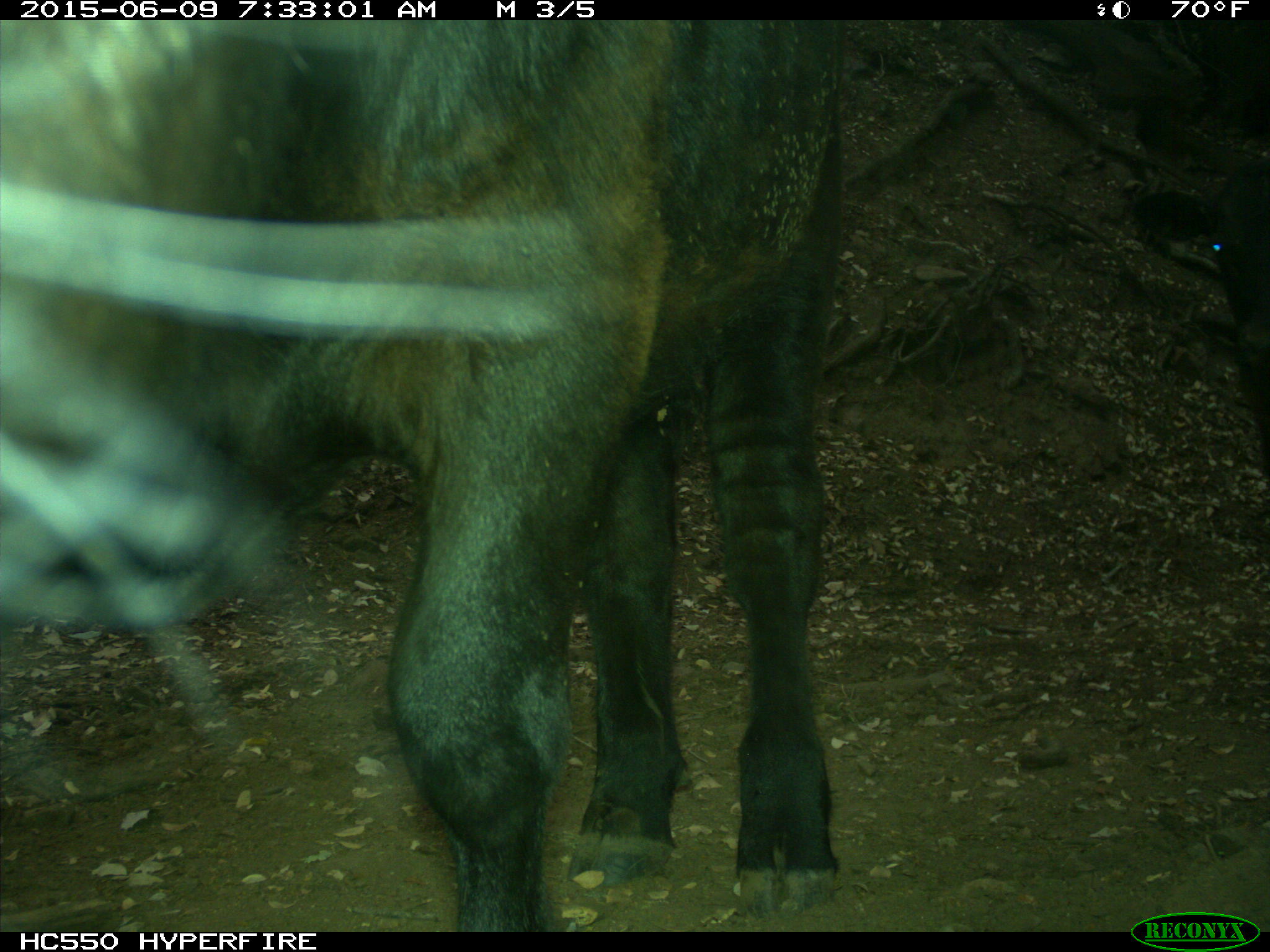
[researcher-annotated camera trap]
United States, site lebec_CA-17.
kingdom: Animalia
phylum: Chordata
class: Mammalia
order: Artiodactyla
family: Bovidae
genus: Bos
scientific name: Bos taurus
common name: domestic cow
Bos taurus (domestic cow).